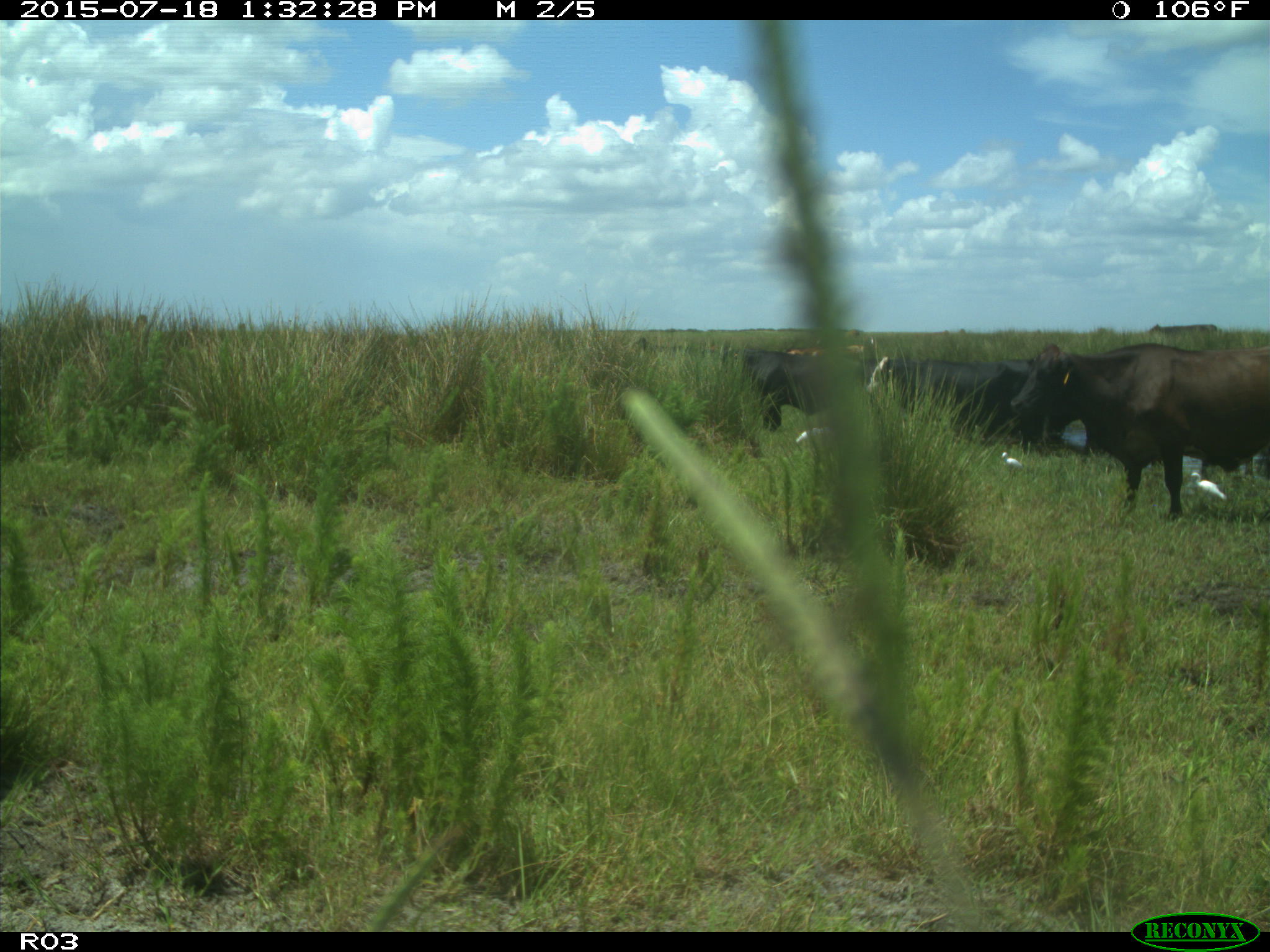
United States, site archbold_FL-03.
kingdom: Animalia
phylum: Chordata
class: Mammalia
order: Artiodactyla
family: Bovidae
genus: Bos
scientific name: Bos taurus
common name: domestic cow